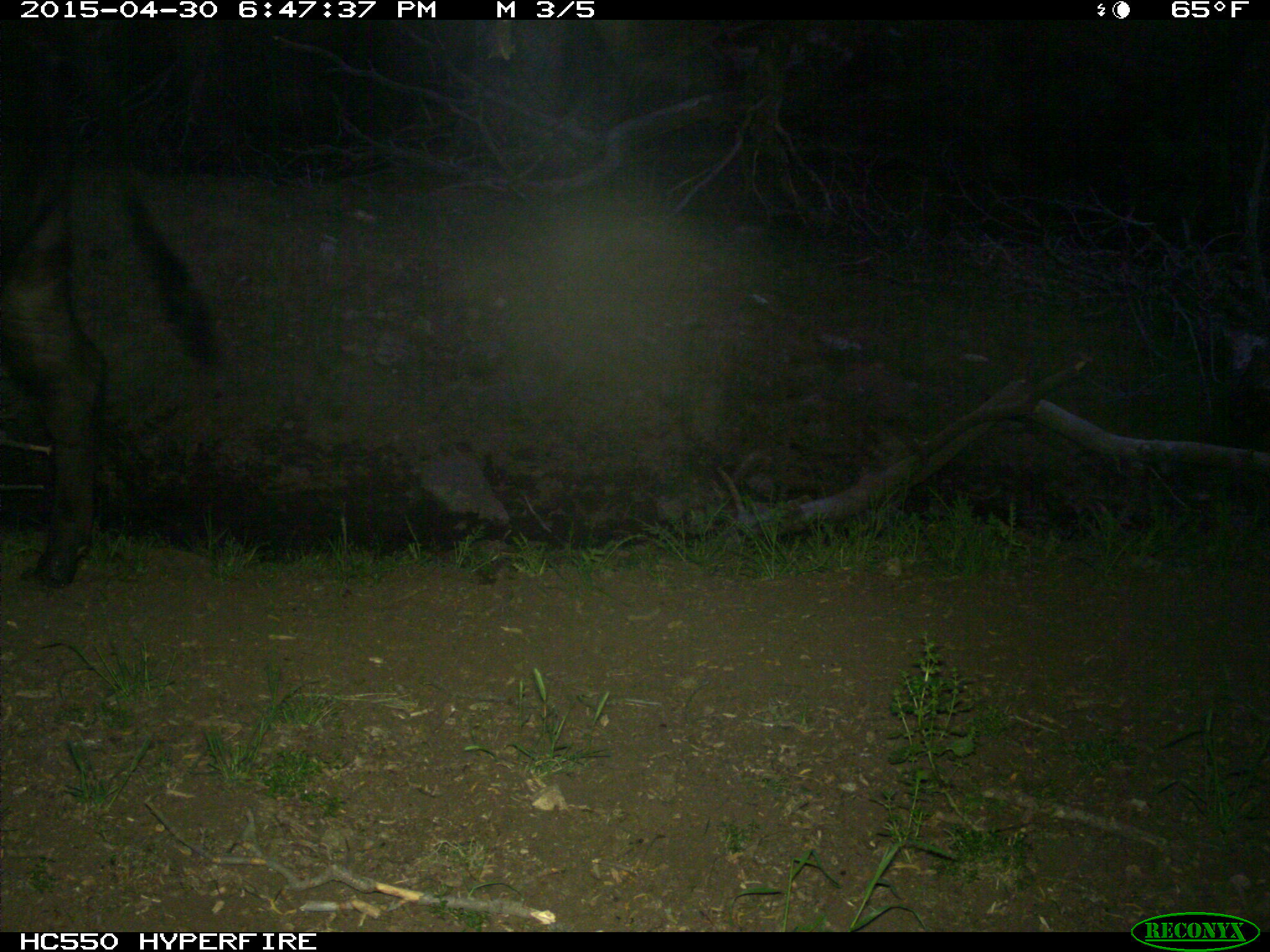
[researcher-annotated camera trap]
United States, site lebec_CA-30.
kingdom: Animalia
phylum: Chordata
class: Mammalia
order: Artiodactyla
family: Bovidae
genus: Bos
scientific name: Bos taurus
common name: domestic cow